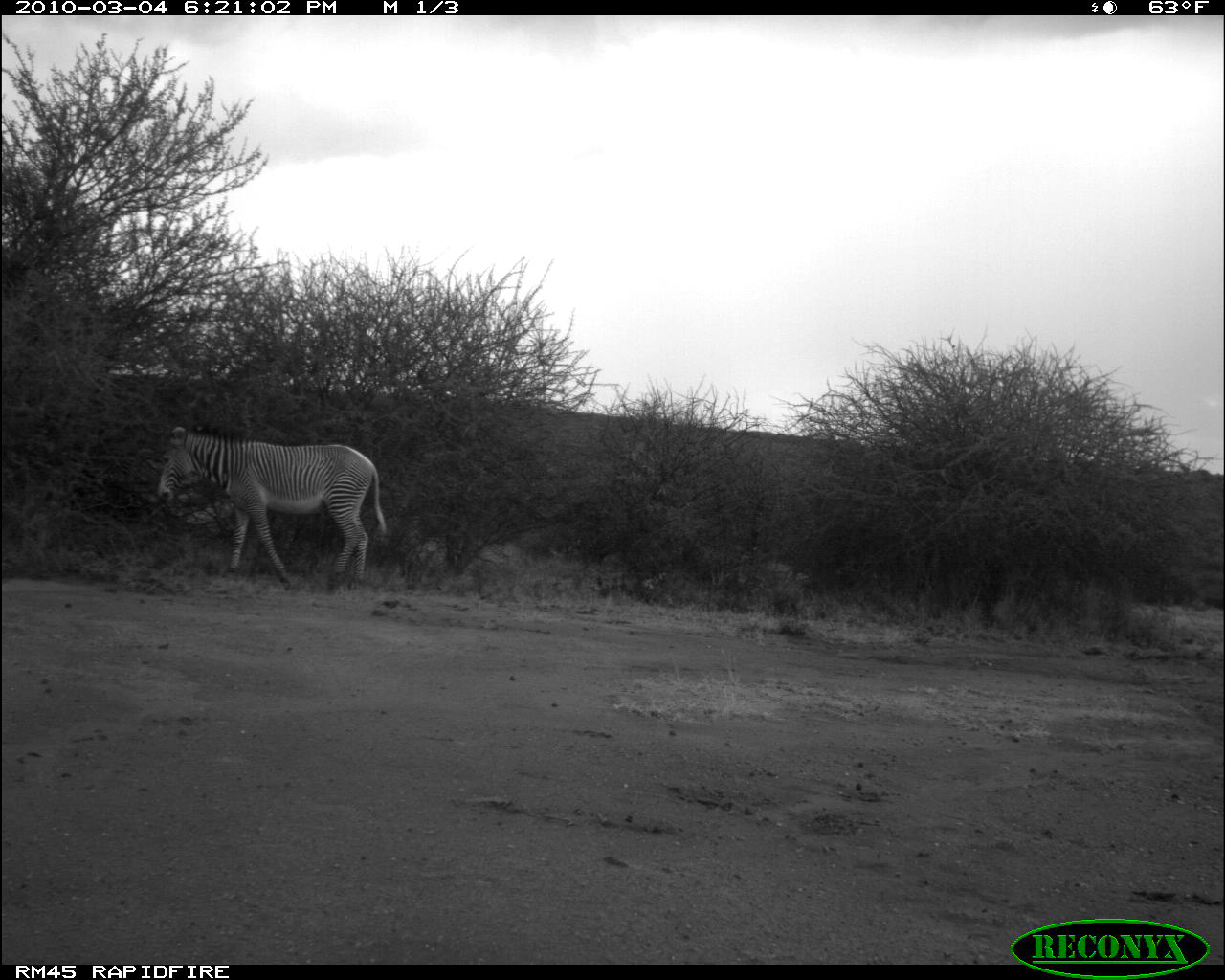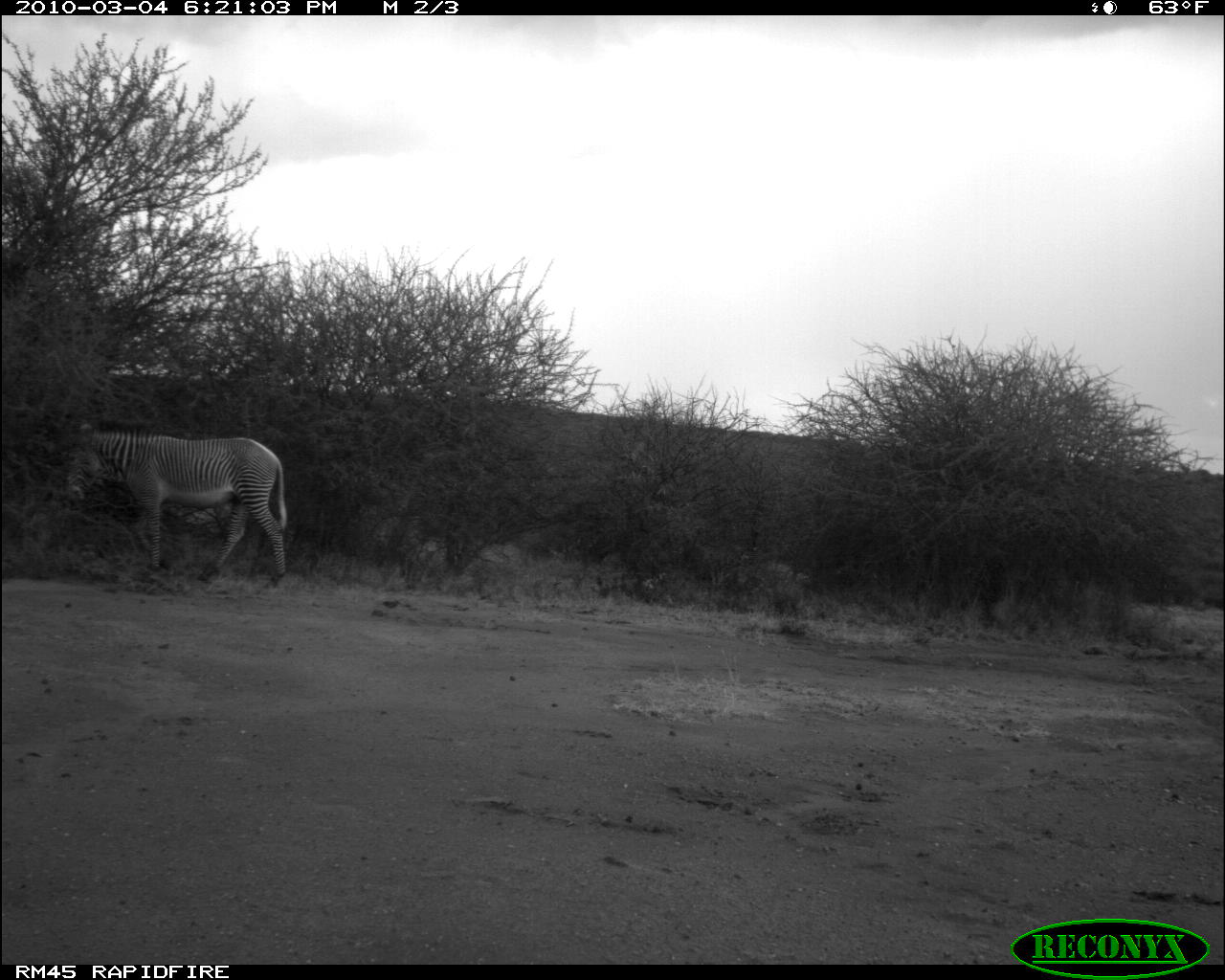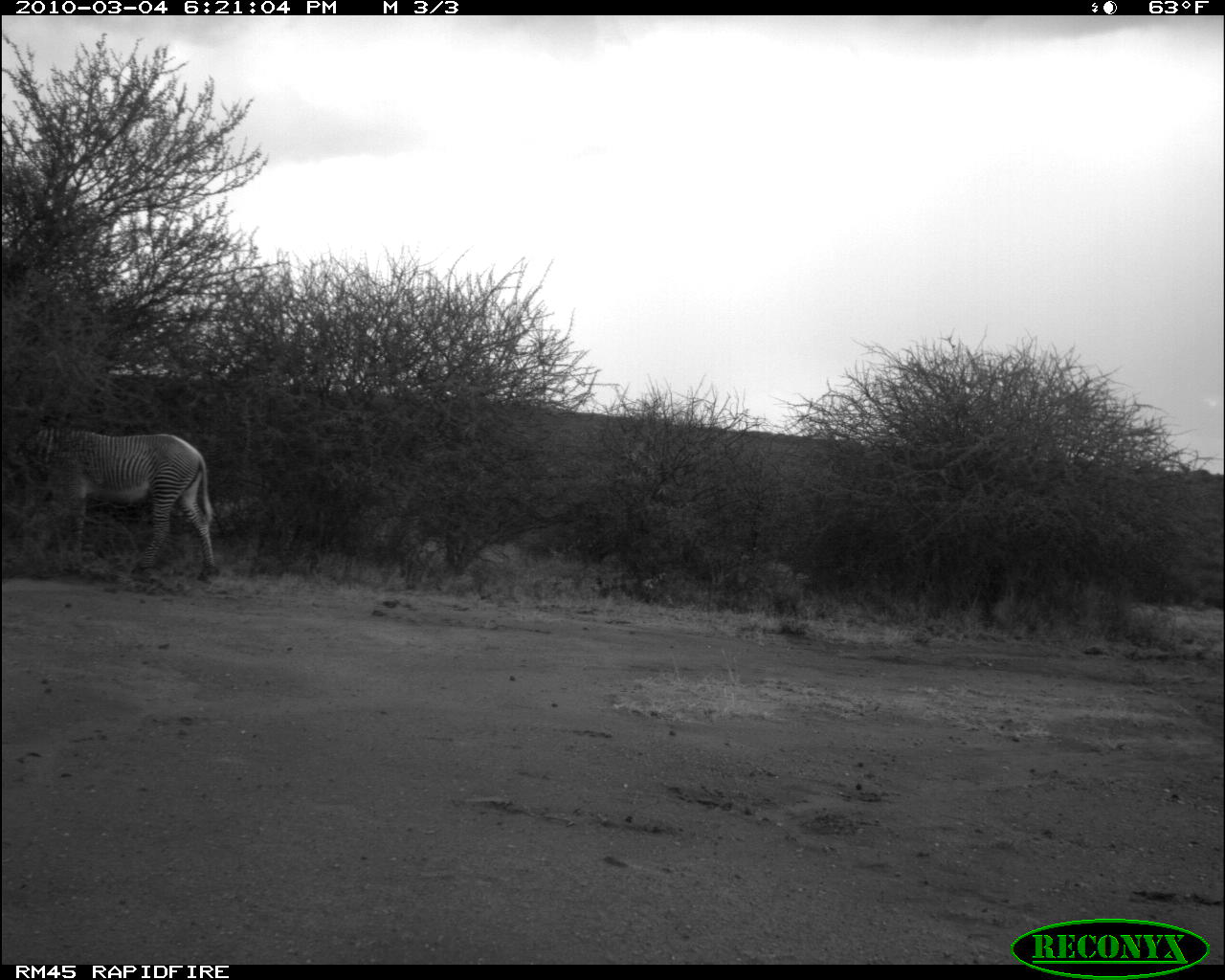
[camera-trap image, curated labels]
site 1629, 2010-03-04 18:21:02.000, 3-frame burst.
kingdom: Animalia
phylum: Chordata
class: Mammalia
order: Perissodactyla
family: Equidae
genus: Equus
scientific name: Equus grevyi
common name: grévy's zebra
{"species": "Equus grevyi (grévy's zebra)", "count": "1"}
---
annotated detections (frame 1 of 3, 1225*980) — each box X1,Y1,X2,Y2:
equus grevyi: 155,425,386,594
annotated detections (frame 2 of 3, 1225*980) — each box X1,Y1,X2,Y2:
equus grevyi: 67,419,288,589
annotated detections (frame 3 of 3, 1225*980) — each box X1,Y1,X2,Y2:
equus grevyi: 18,423,221,583